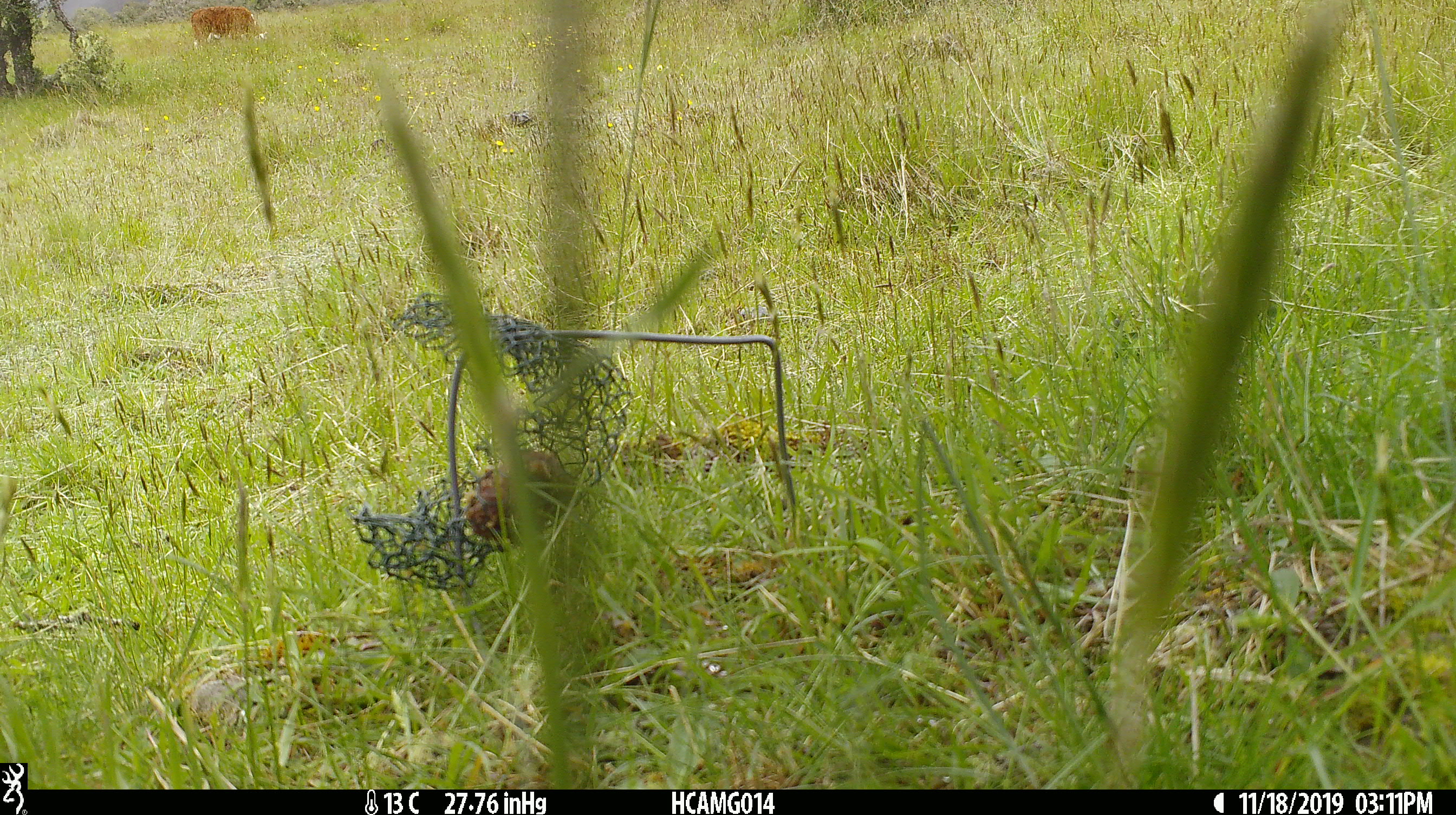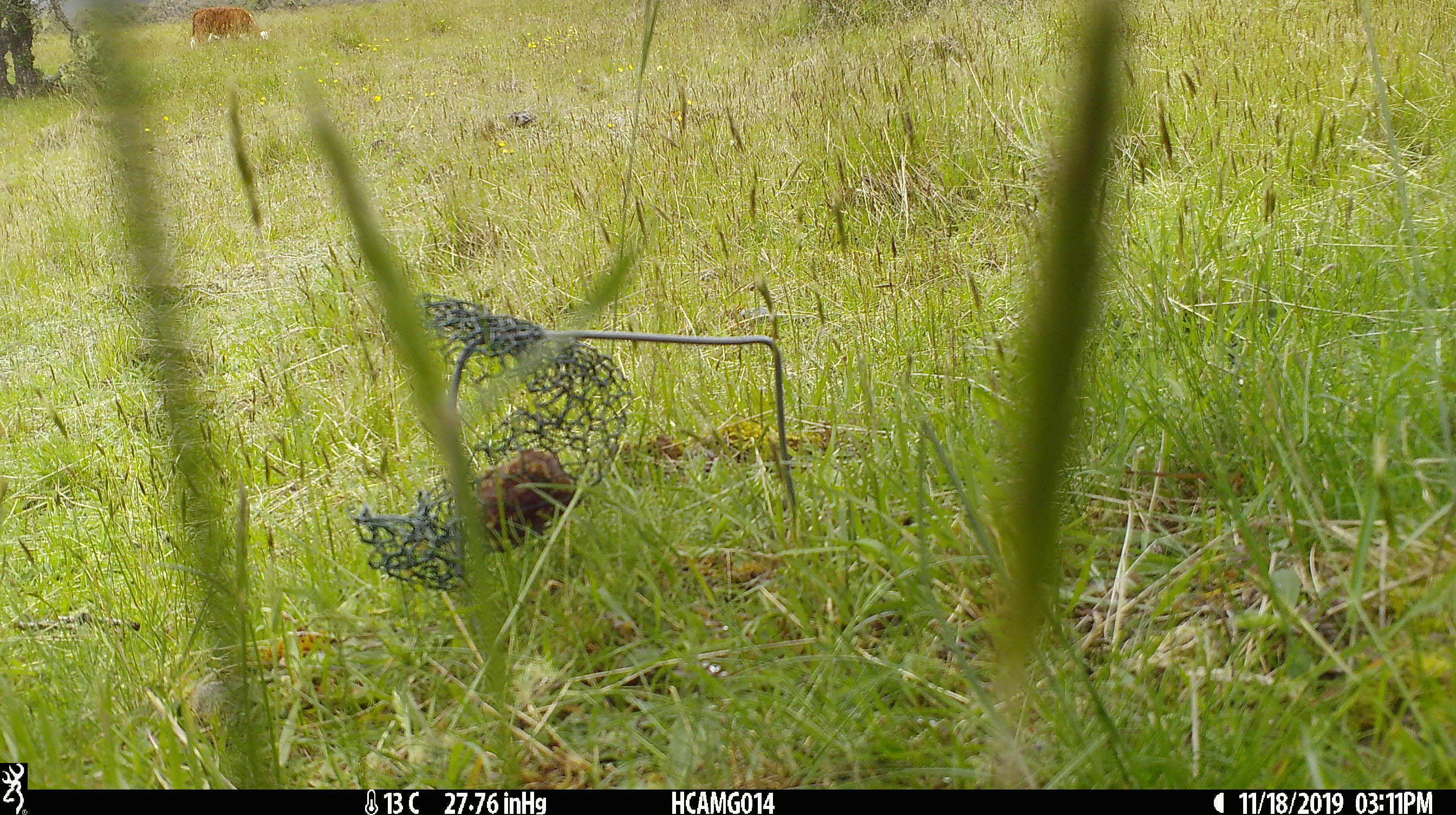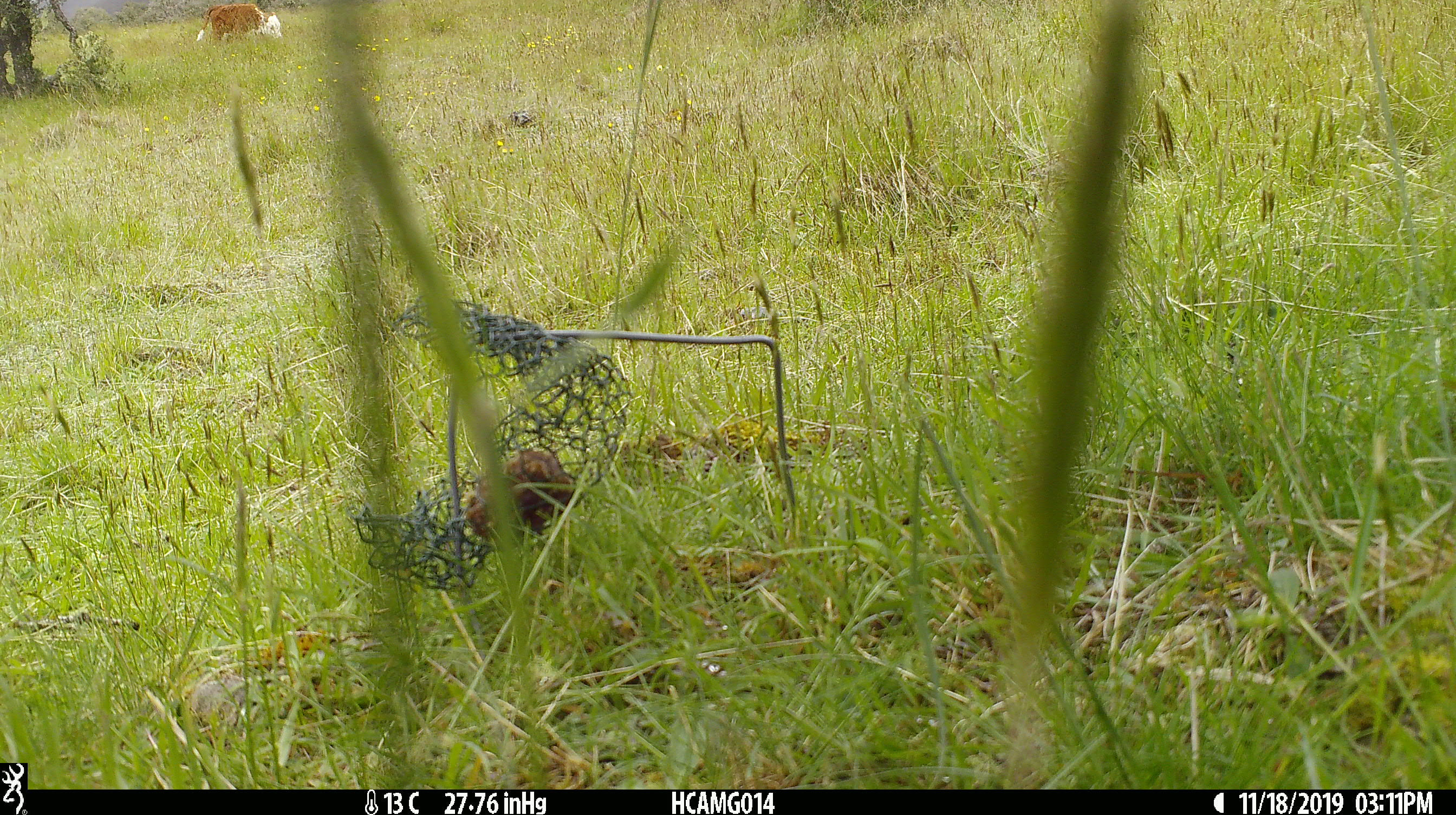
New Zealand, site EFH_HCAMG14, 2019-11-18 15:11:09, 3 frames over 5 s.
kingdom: Animalia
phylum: Chordata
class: Mammalia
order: Artiodactyla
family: Bovidae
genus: Bos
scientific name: Bos taurus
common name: domestic cow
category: cow